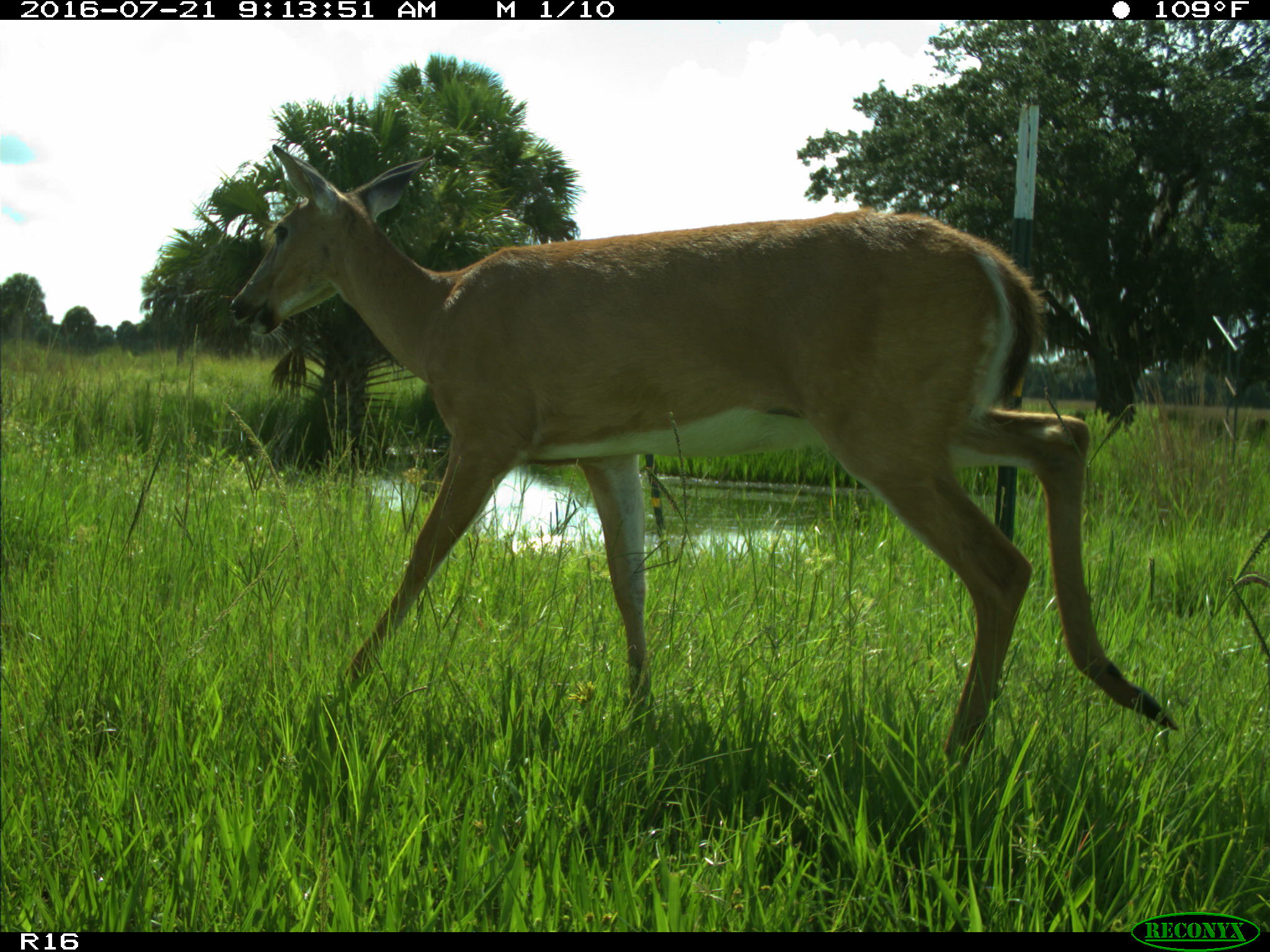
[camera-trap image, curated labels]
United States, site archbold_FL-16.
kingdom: Animalia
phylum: Chordata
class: Mammalia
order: Artiodactyla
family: Cervidae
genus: Odocoileus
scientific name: Odocoileus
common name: deer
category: unidentified deer